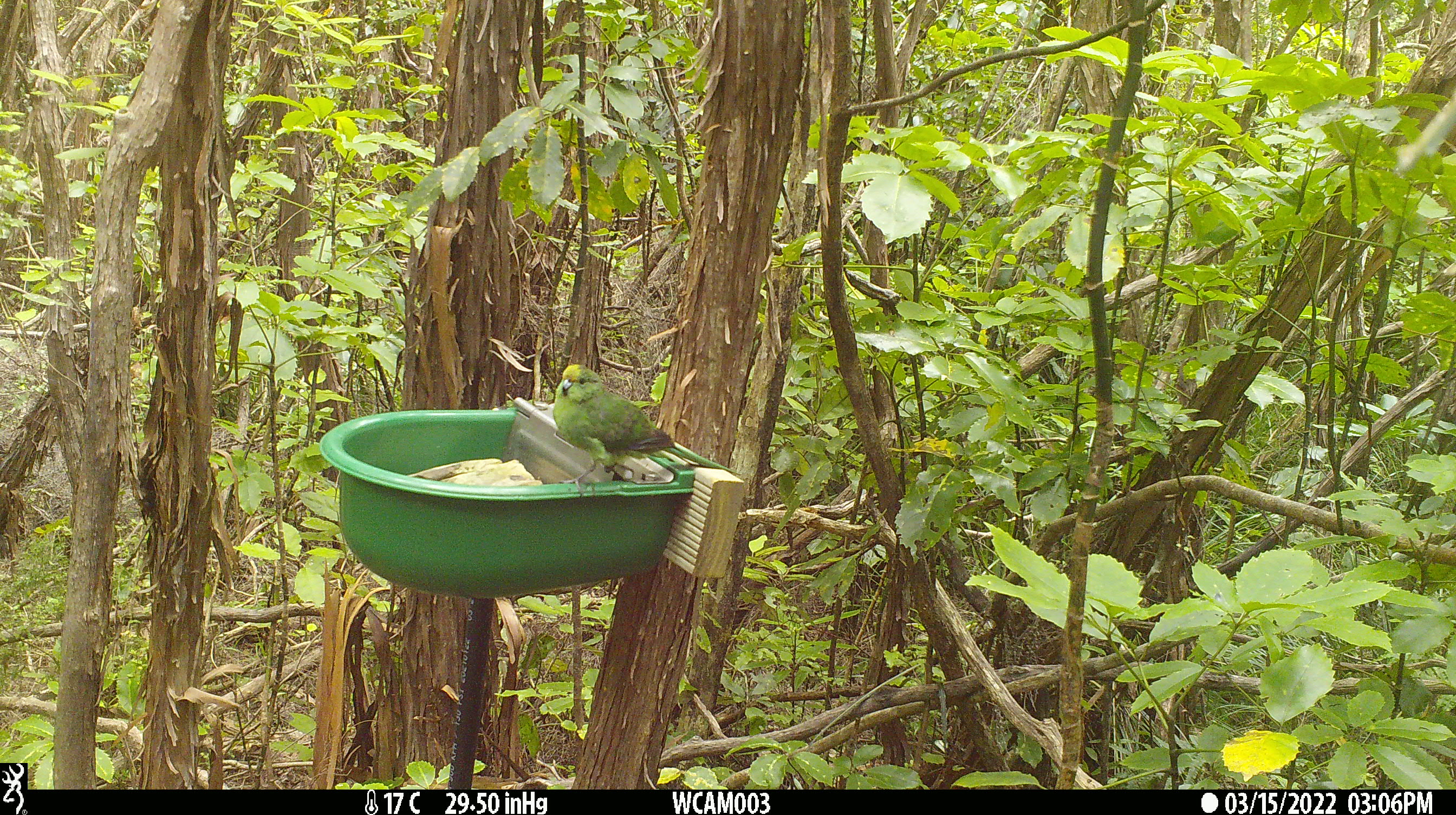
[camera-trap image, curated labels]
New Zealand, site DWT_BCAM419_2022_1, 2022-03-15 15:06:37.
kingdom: Animalia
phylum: Chordata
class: Aves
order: Psittaciformes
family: Psittaculidae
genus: Cyanoramphus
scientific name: Cyanoramphus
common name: parakeet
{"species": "parakeet (Cyanoramphus)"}